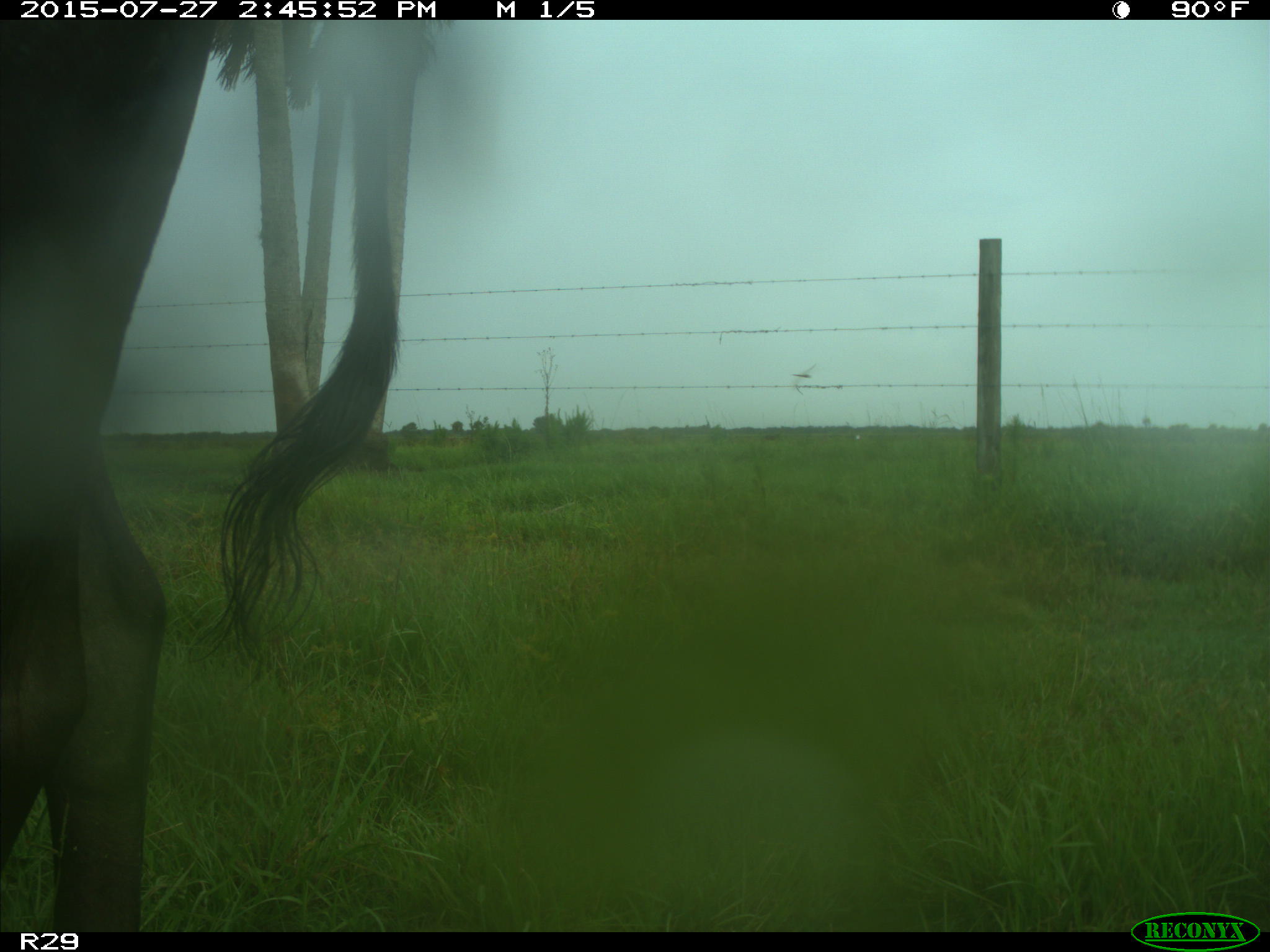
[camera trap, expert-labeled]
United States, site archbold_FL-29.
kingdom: Animalia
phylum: Chordata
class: Mammalia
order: Artiodactyla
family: Bovidae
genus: Bos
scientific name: Bos taurus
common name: domestic cow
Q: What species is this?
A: Bos taurus (domestic cow).